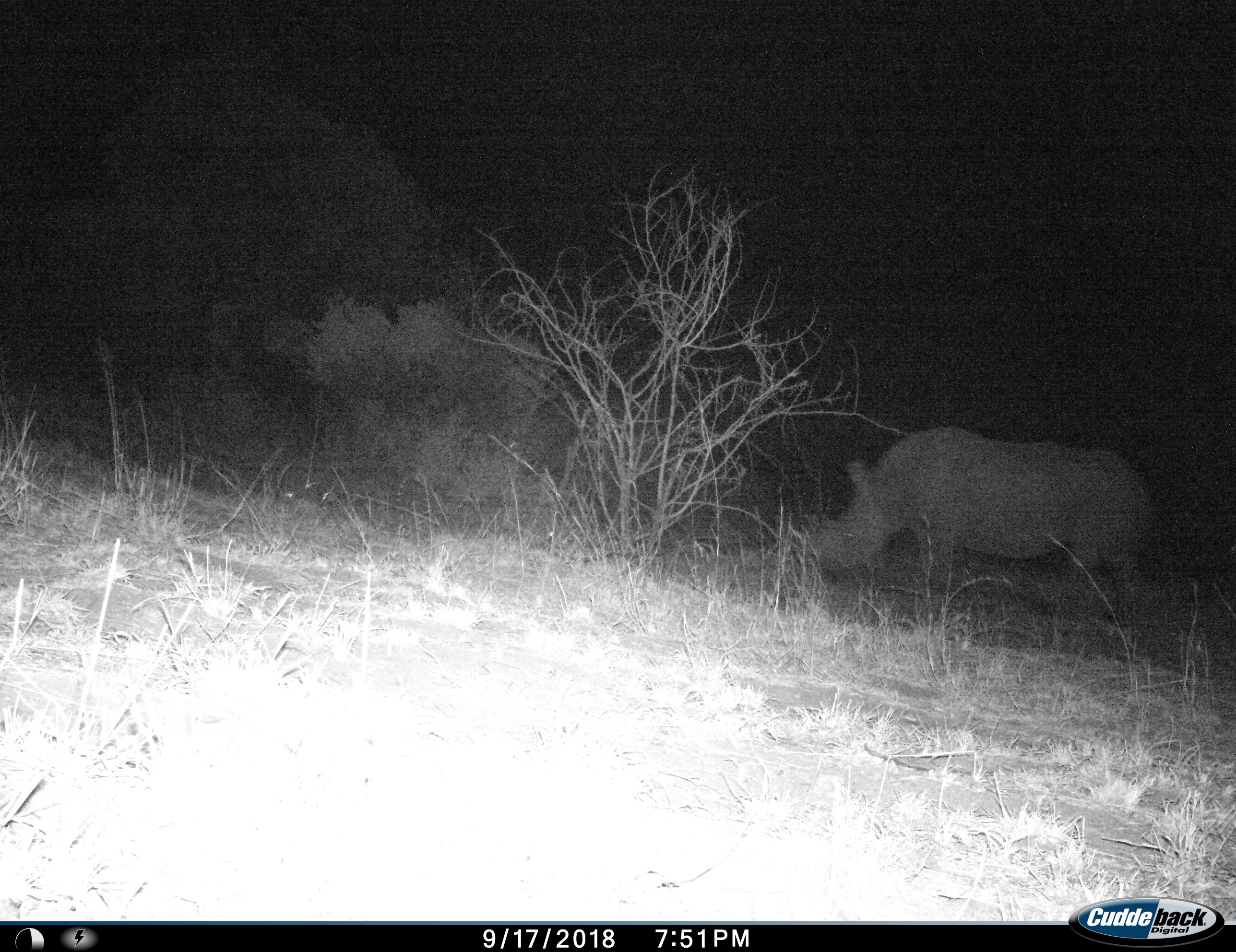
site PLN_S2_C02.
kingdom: Animalia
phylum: Chordata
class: Mammalia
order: Perissodactyla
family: Rhinocerotidae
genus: Ceratotherium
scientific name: Ceratotherium simum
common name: white rhinoceros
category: rhinoceroswhite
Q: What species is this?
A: Rhinoceroswhite (white rhinoceros) (Ceratotherium simum).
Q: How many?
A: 1.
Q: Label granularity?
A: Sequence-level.